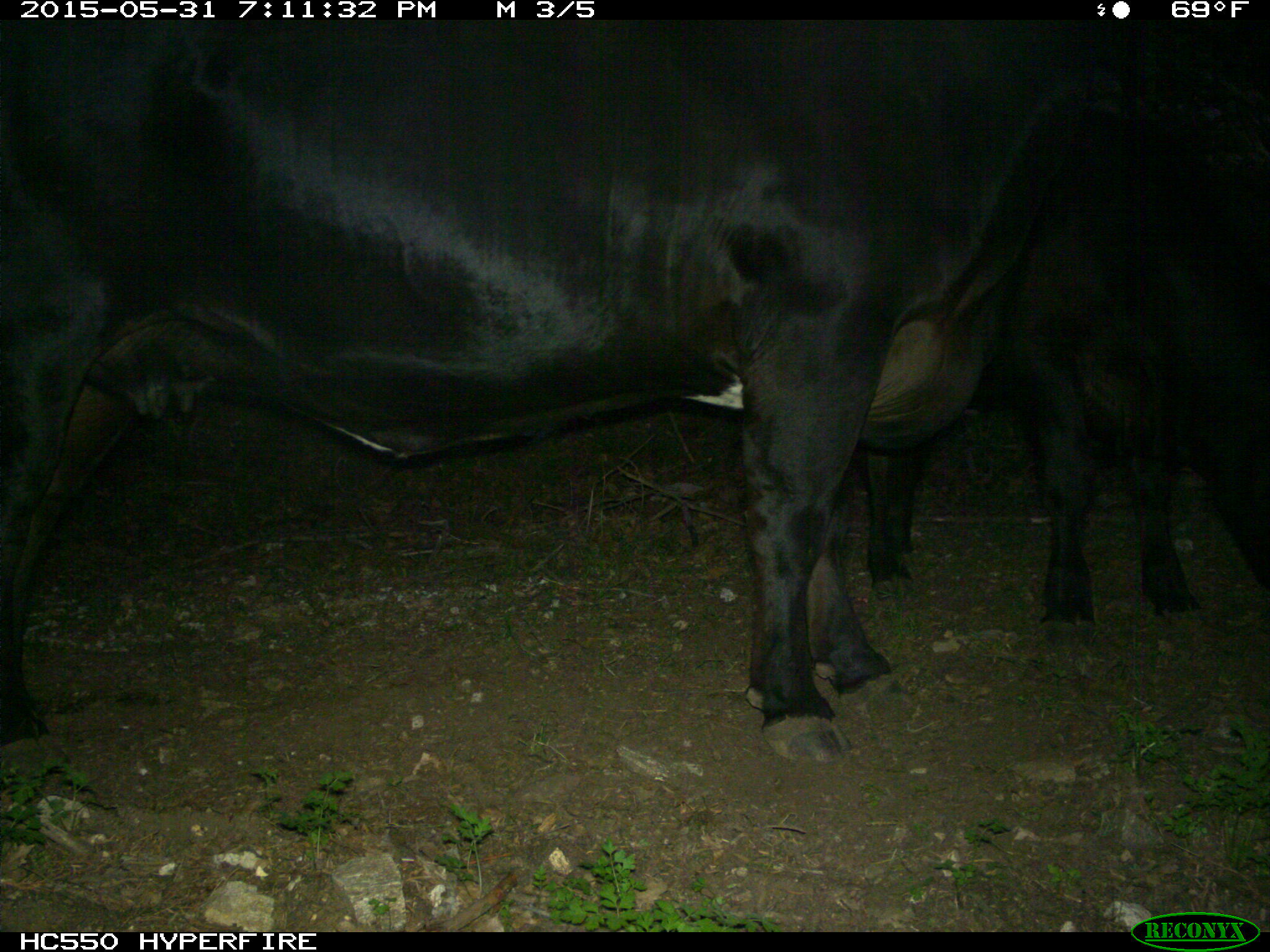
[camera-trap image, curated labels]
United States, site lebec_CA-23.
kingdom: Animalia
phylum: Chordata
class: Mammalia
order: Artiodactyla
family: Bovidae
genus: Bos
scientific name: Bos taurus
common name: domestic cow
Bos taurus (domestic cow).